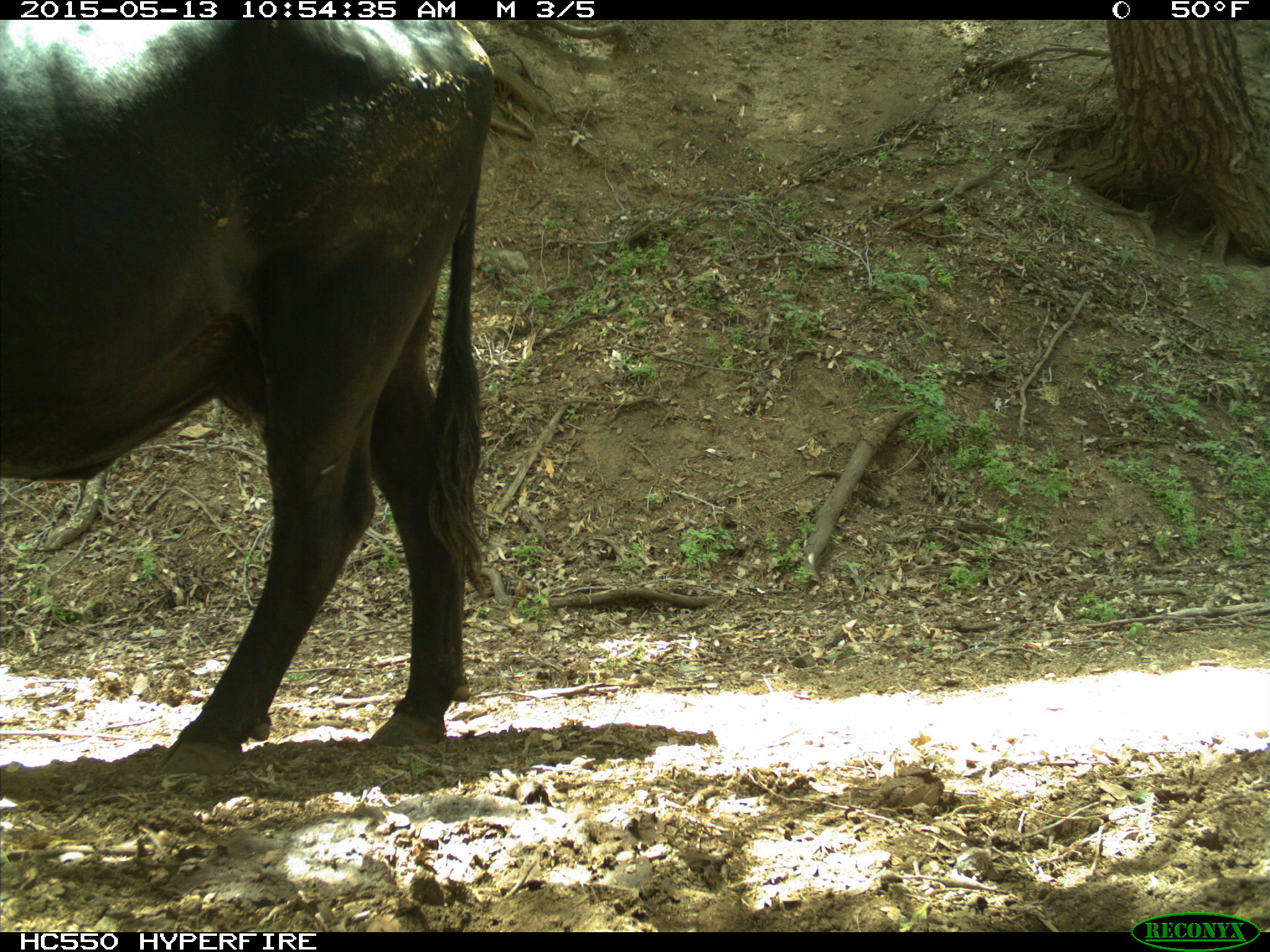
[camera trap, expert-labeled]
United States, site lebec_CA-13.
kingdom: Animalia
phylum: Chordata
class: Mammalia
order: Artiodactyla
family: Bovidae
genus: Bos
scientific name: Bos taurus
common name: domestic cow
Bos taurus (domestic cow).